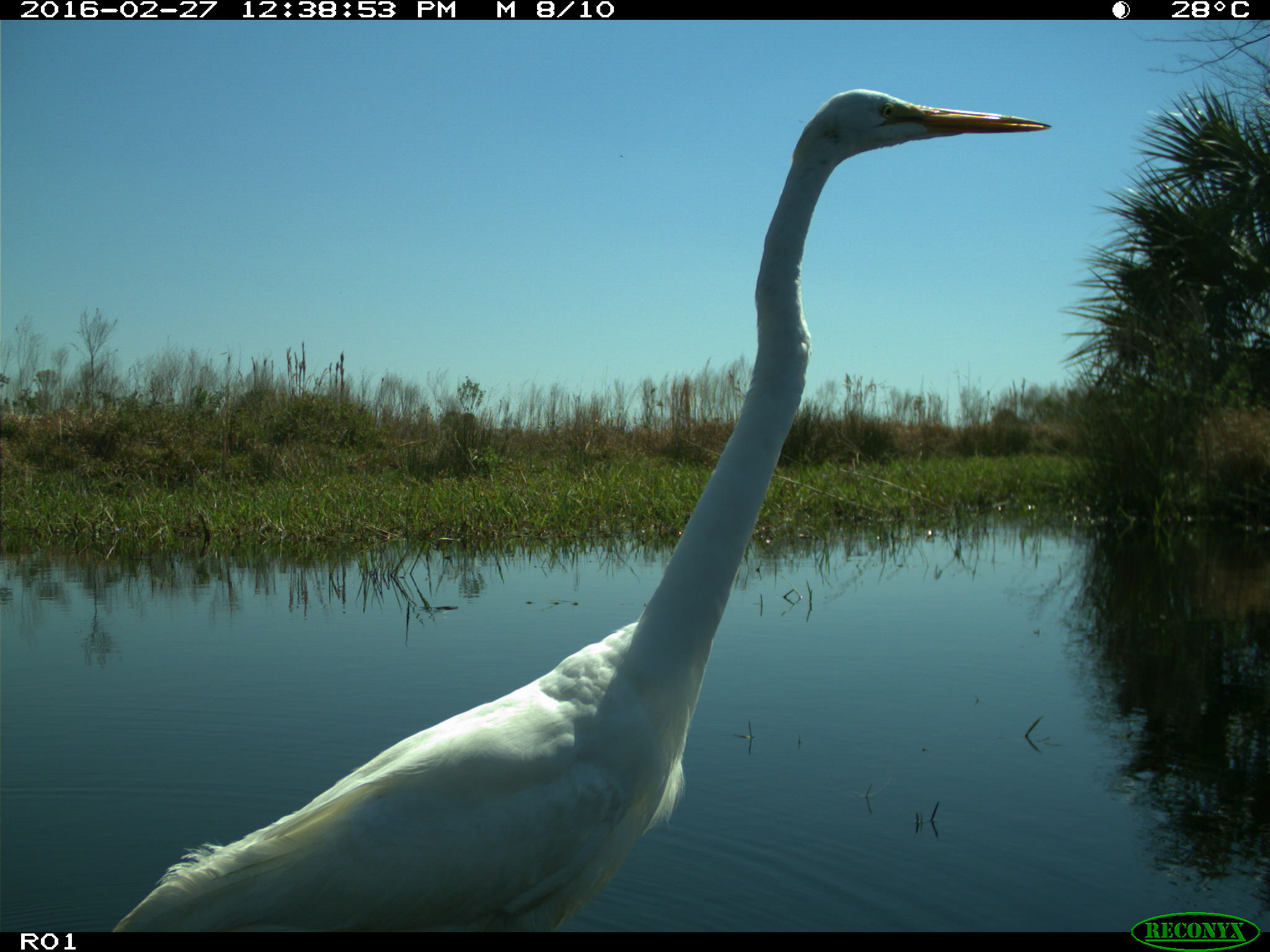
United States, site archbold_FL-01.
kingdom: Animalia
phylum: Chordata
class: Aves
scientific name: Aves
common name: birds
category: unidentified bird